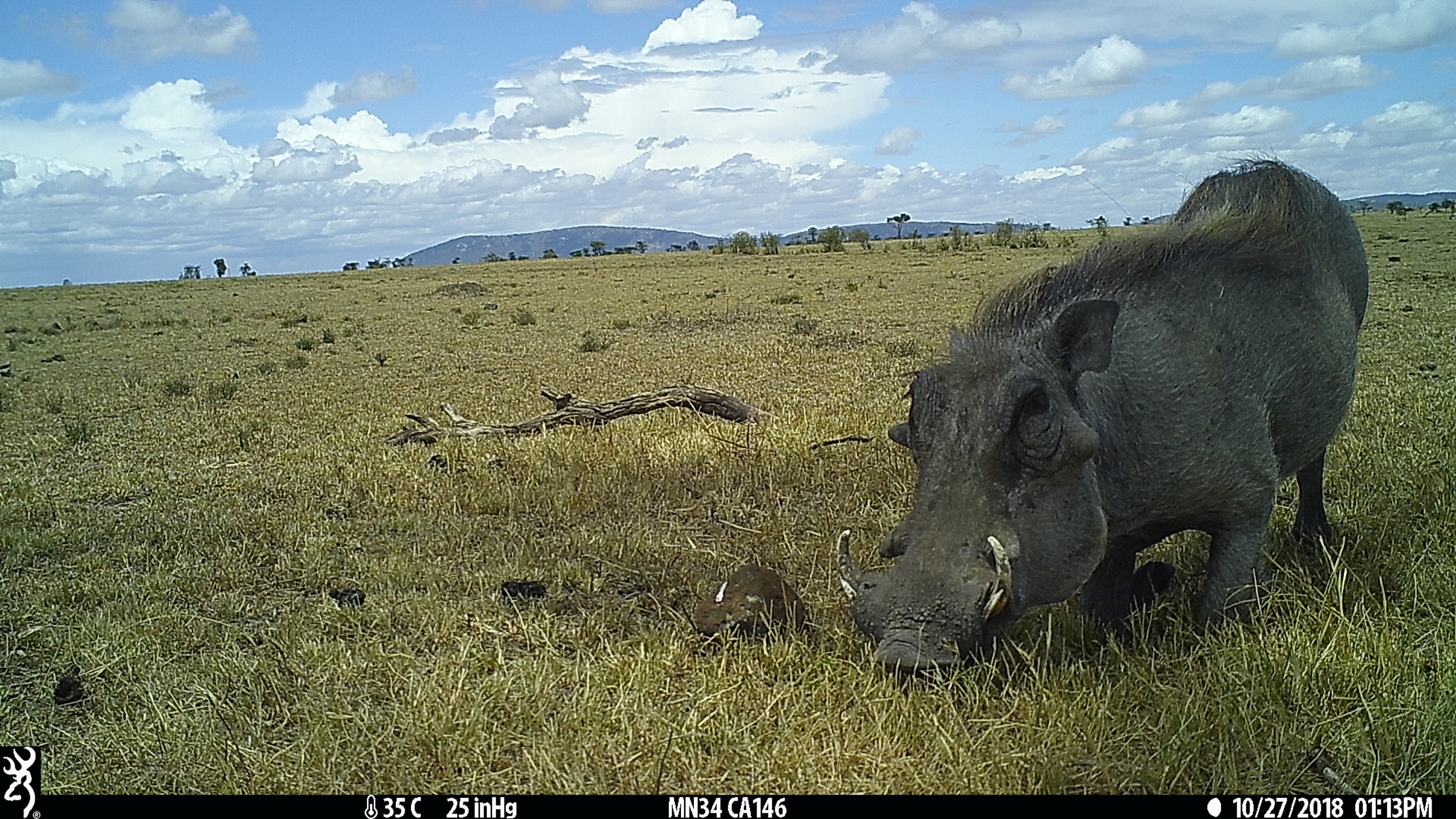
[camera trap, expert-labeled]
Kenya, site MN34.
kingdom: Animalia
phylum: Chordata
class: Mammalia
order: Artiodactyla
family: Suidae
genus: Phacochoerus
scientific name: Phacochoerus africanus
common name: common warthog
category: warthog